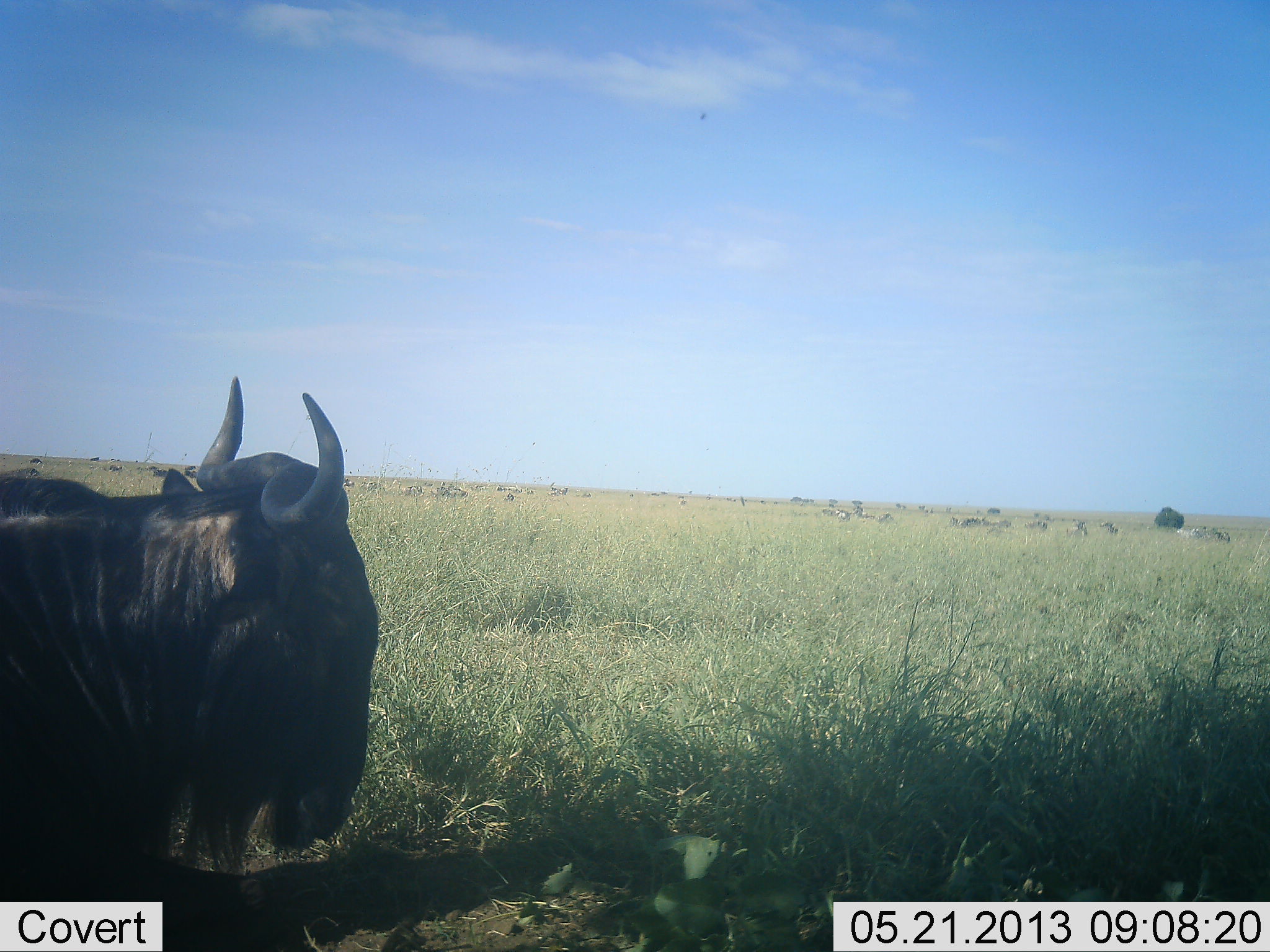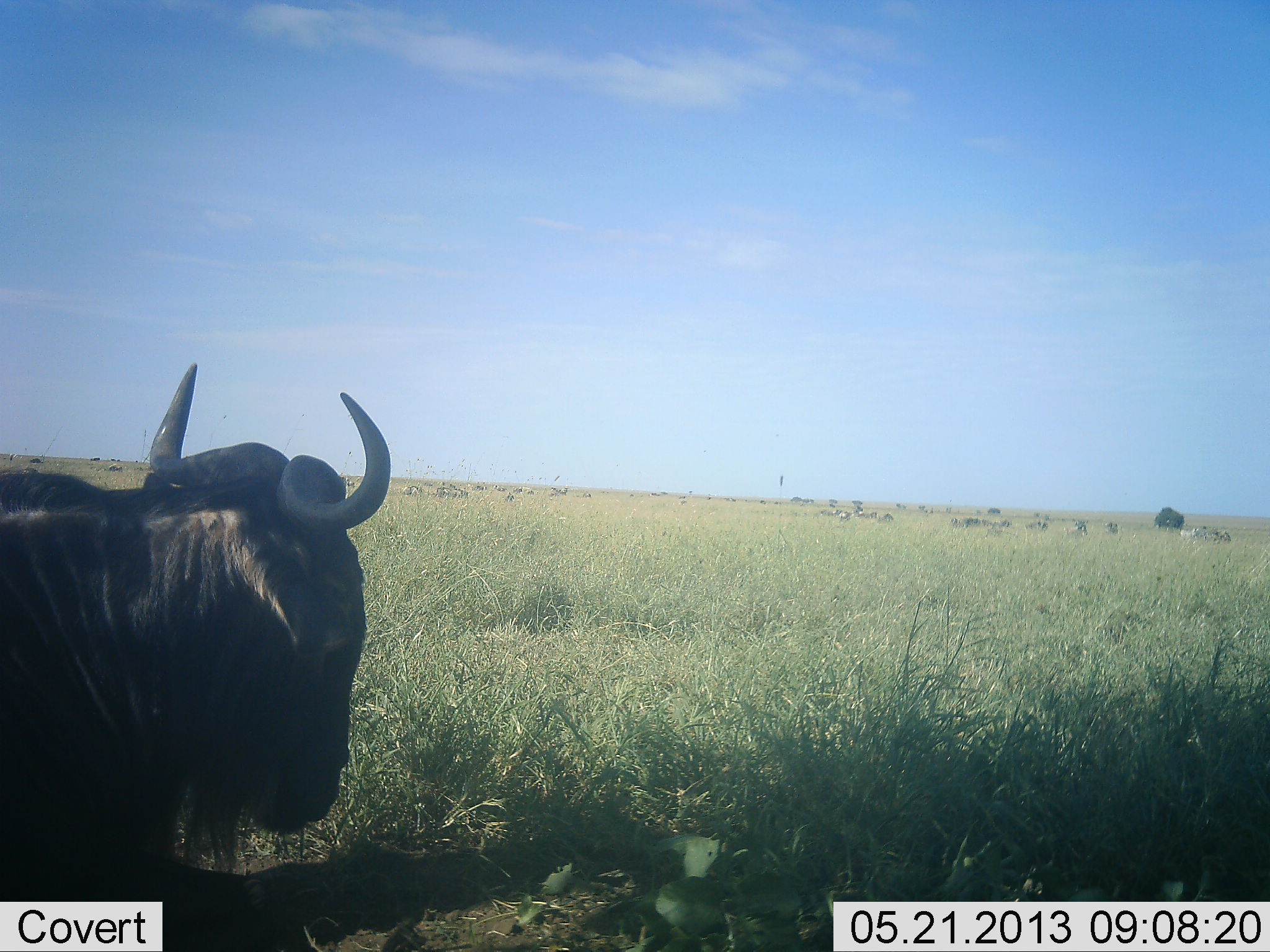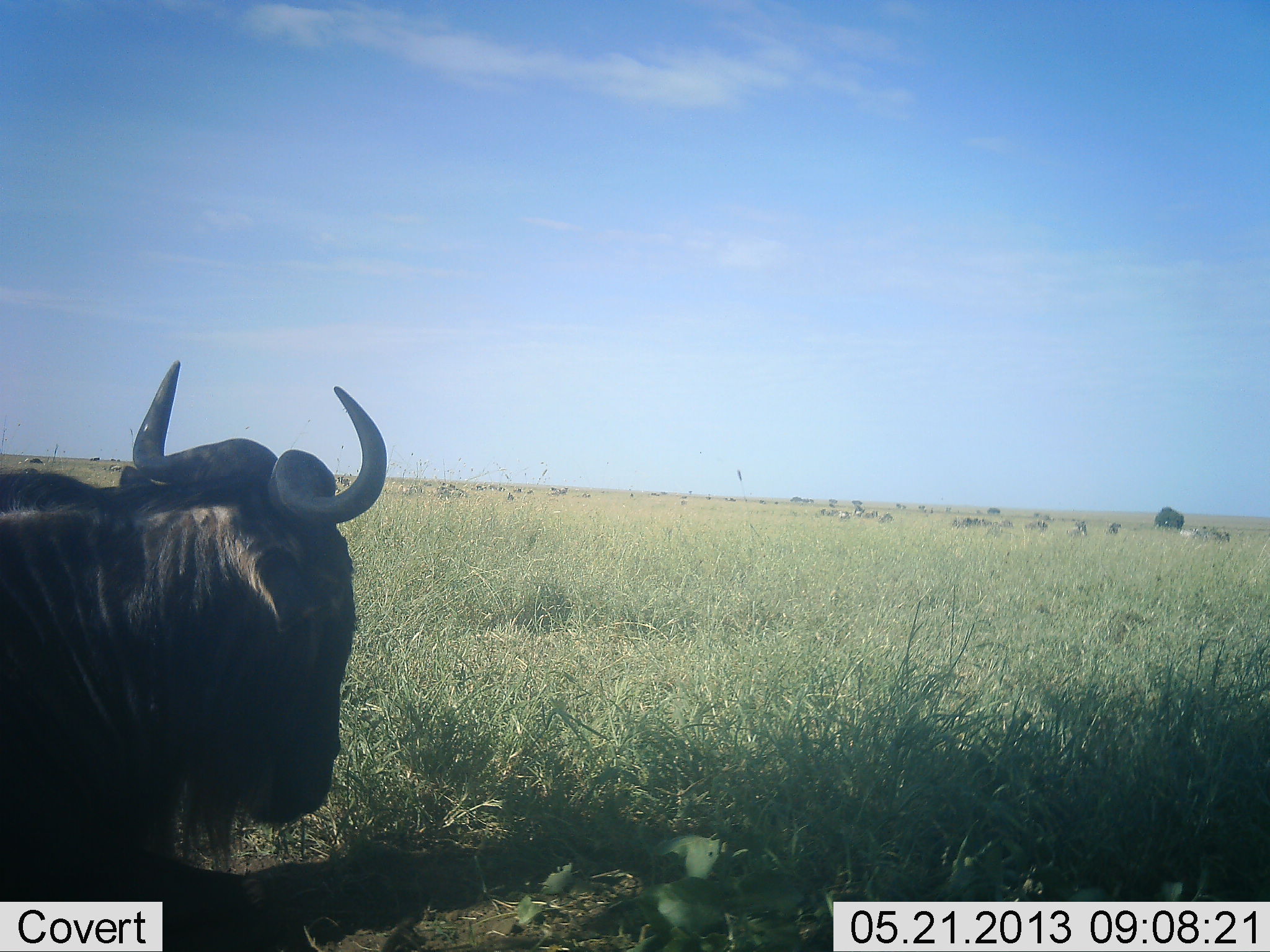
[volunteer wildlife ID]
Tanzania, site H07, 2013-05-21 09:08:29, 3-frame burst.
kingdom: Animalia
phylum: Chordata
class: Mammalia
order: Artiodactyla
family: Bovidae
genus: Connochaetes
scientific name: Connochaetes taurinus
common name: blue wildebeest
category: wildebeest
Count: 1.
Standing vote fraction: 71%.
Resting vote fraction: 35%.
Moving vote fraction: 18%.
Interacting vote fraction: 12%.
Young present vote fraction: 0%.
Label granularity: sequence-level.